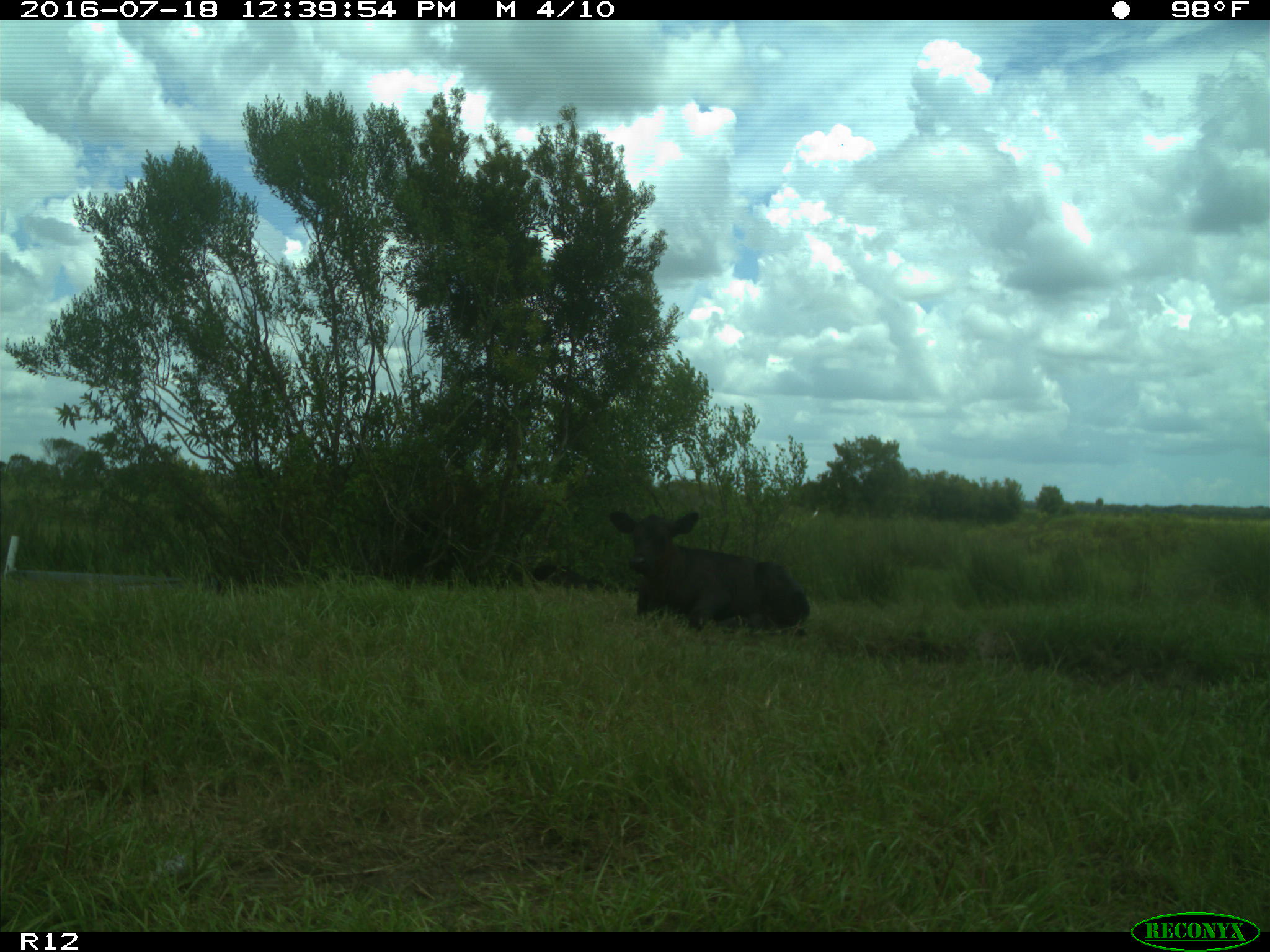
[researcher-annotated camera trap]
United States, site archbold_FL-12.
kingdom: Animalia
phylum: Chordata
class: Mammalia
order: Artiodactyla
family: Bovidae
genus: Bos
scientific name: Bos taurus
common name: domestic cow